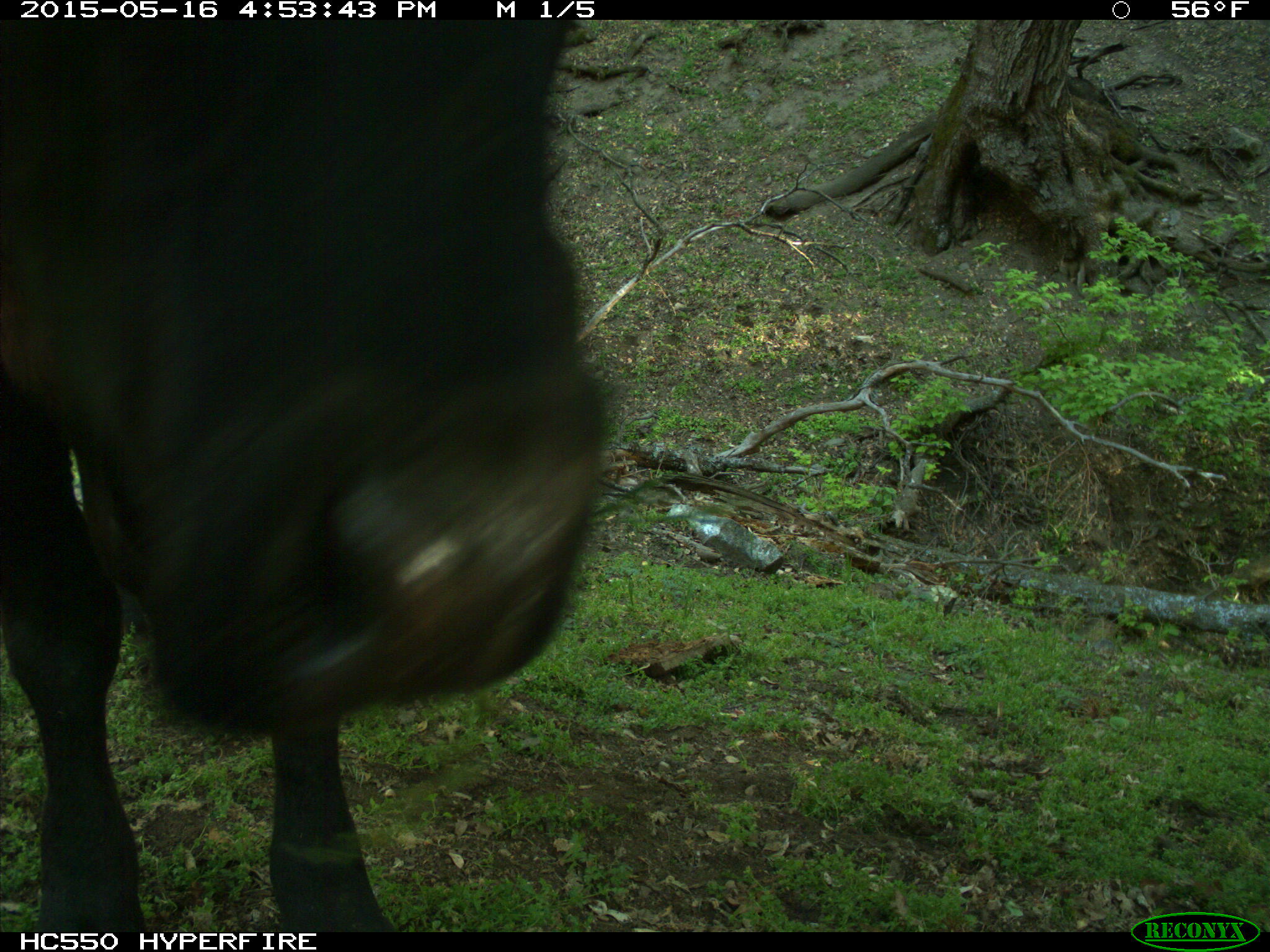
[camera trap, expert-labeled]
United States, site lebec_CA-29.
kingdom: Animalia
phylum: Chordata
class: Mammalia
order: Artiodactyla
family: Bovidae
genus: Bos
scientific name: Bos taurus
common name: domestic cow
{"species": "Bos taurus (domestic cow)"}